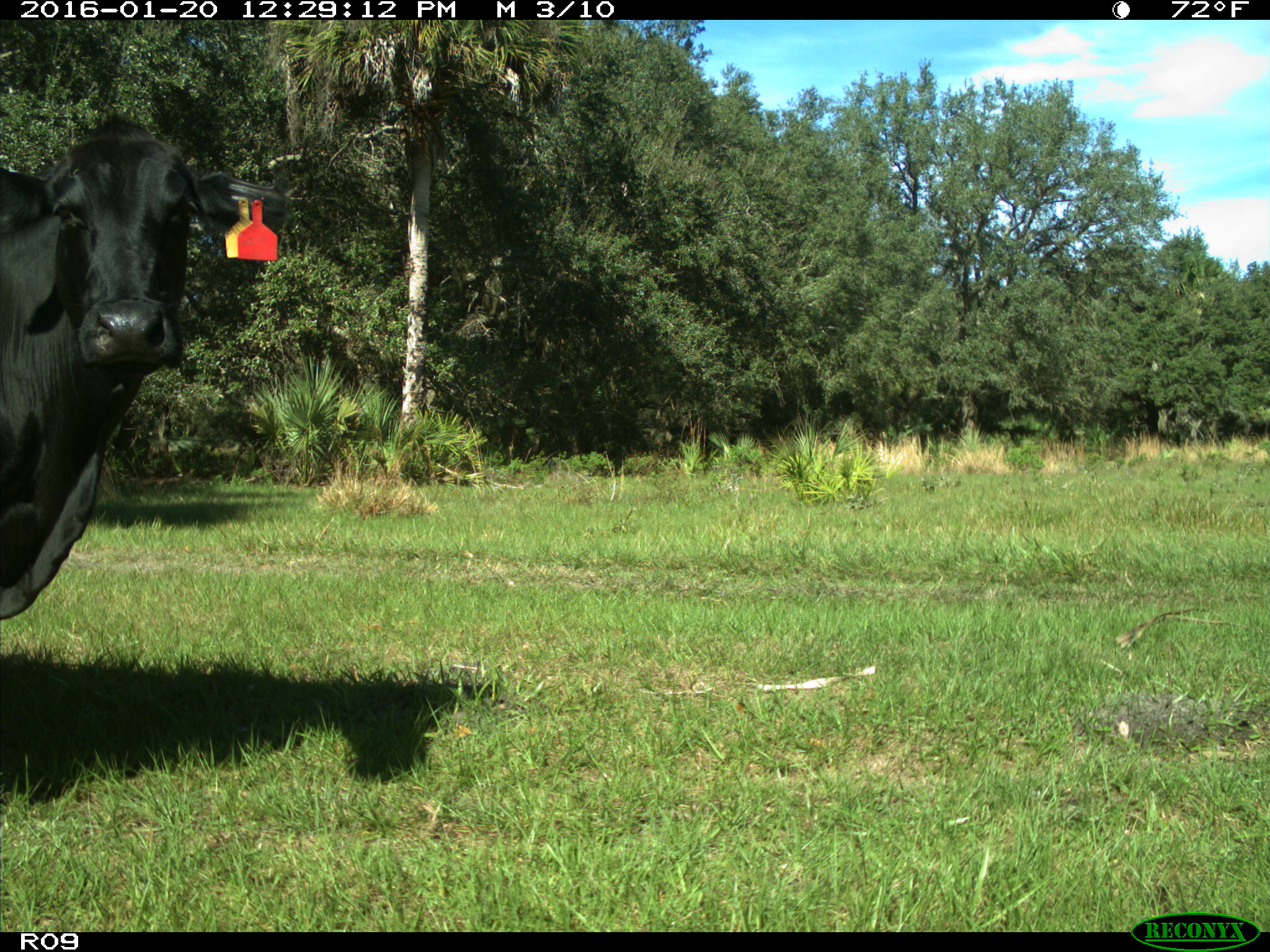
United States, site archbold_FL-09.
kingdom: Animalia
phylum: Chordata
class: Mammalia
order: Artiodactyla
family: Bovidae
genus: Bos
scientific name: Bos taurus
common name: domestic cow